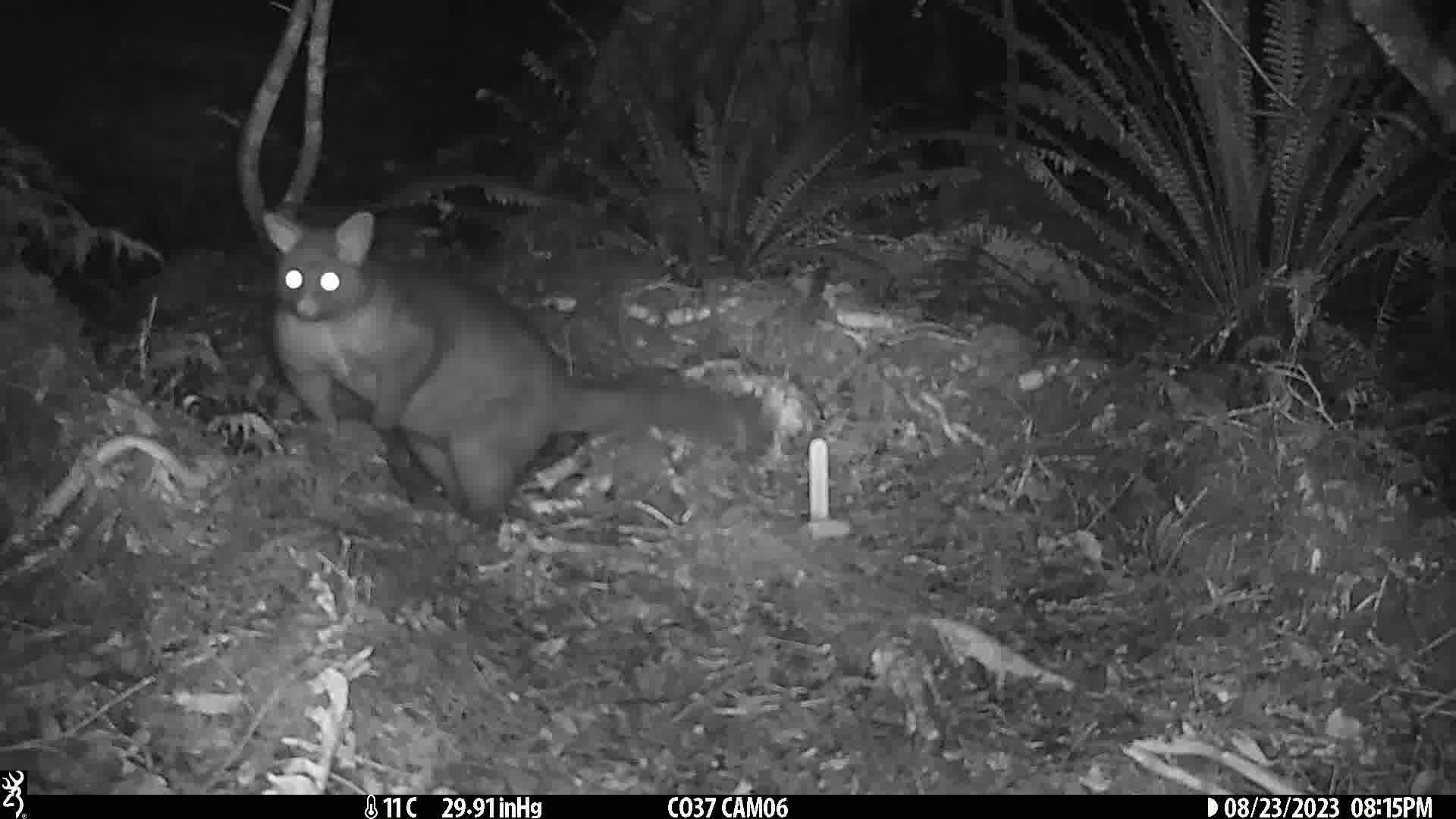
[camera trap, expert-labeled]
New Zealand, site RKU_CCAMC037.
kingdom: Animalia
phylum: Chordata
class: Mammalia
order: Diprotodontia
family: Phalangeridae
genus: Trichosurus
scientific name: Trichosurus vulpecula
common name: common brushtail possum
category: possum